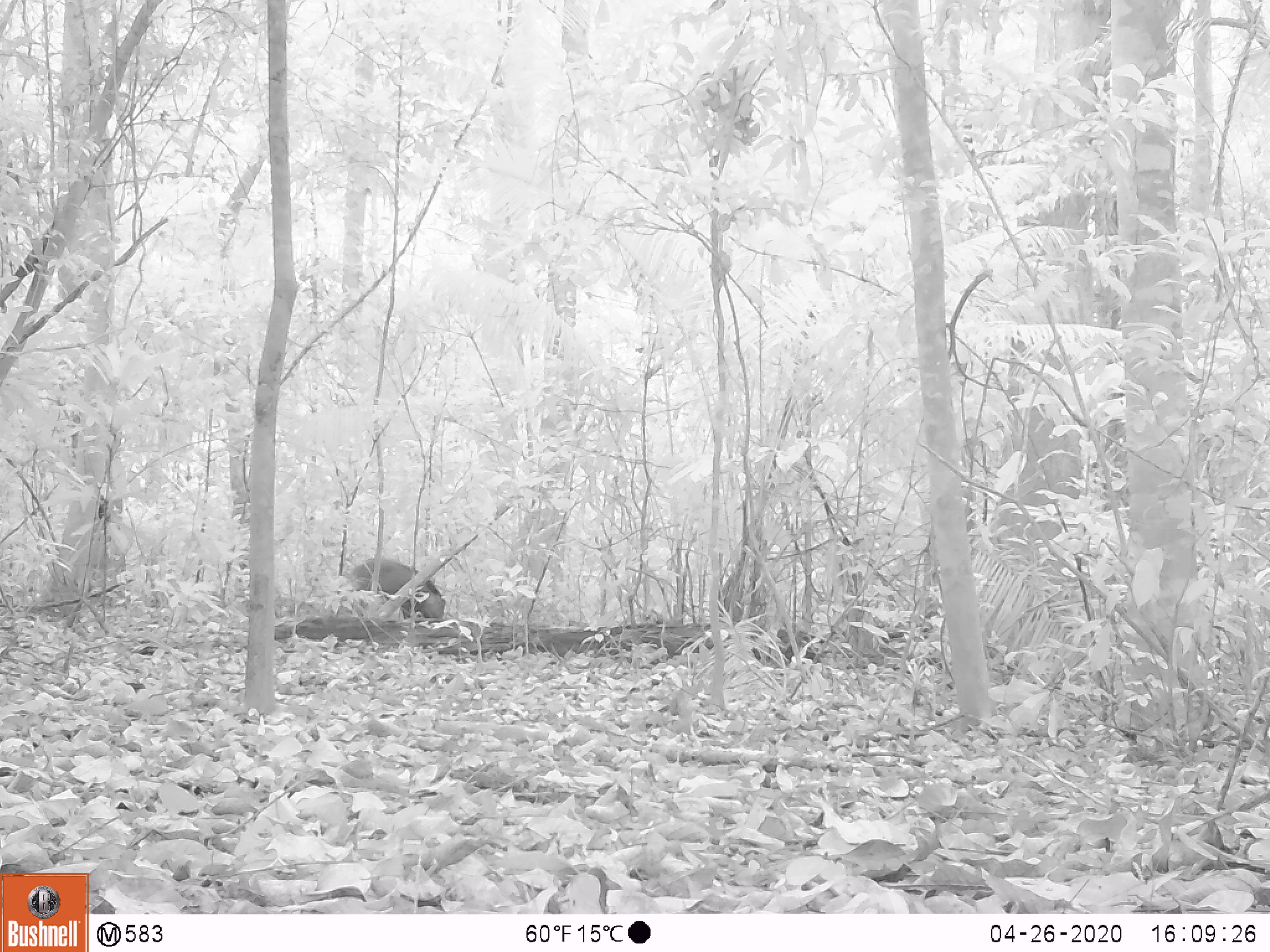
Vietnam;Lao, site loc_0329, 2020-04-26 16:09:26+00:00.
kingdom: Animalia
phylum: Chordata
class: Mammalia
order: Artiodactyla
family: Suidae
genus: Sus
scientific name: Sus scrofa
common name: eurasian wild pig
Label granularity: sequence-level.